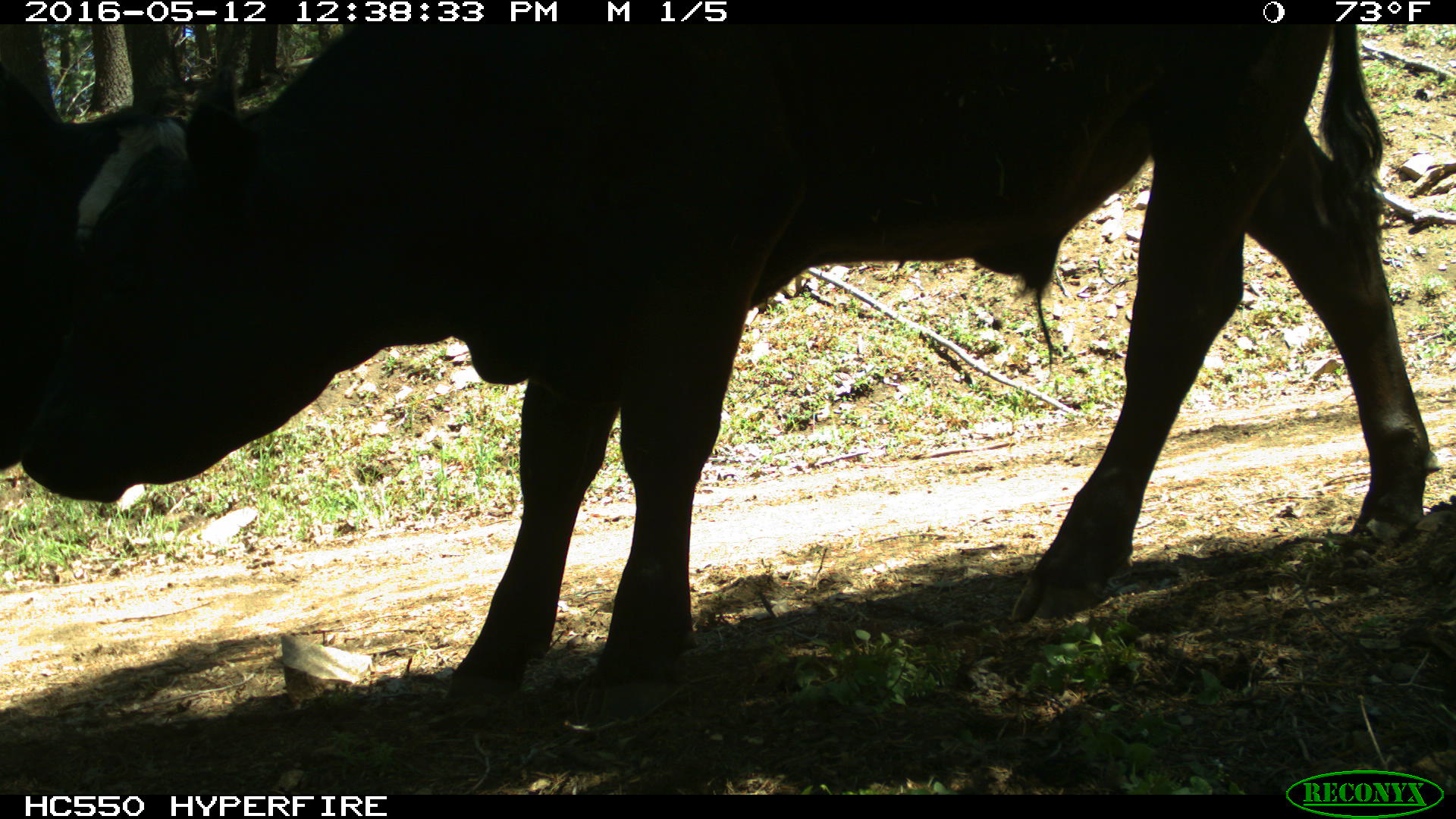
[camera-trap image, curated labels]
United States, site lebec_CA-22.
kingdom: Animalia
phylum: Chordata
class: Mammalia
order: Artiodactyla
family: Bovidae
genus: Bos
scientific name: Bos taurus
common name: domestic cow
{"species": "Bos taurus (domestic cow)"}